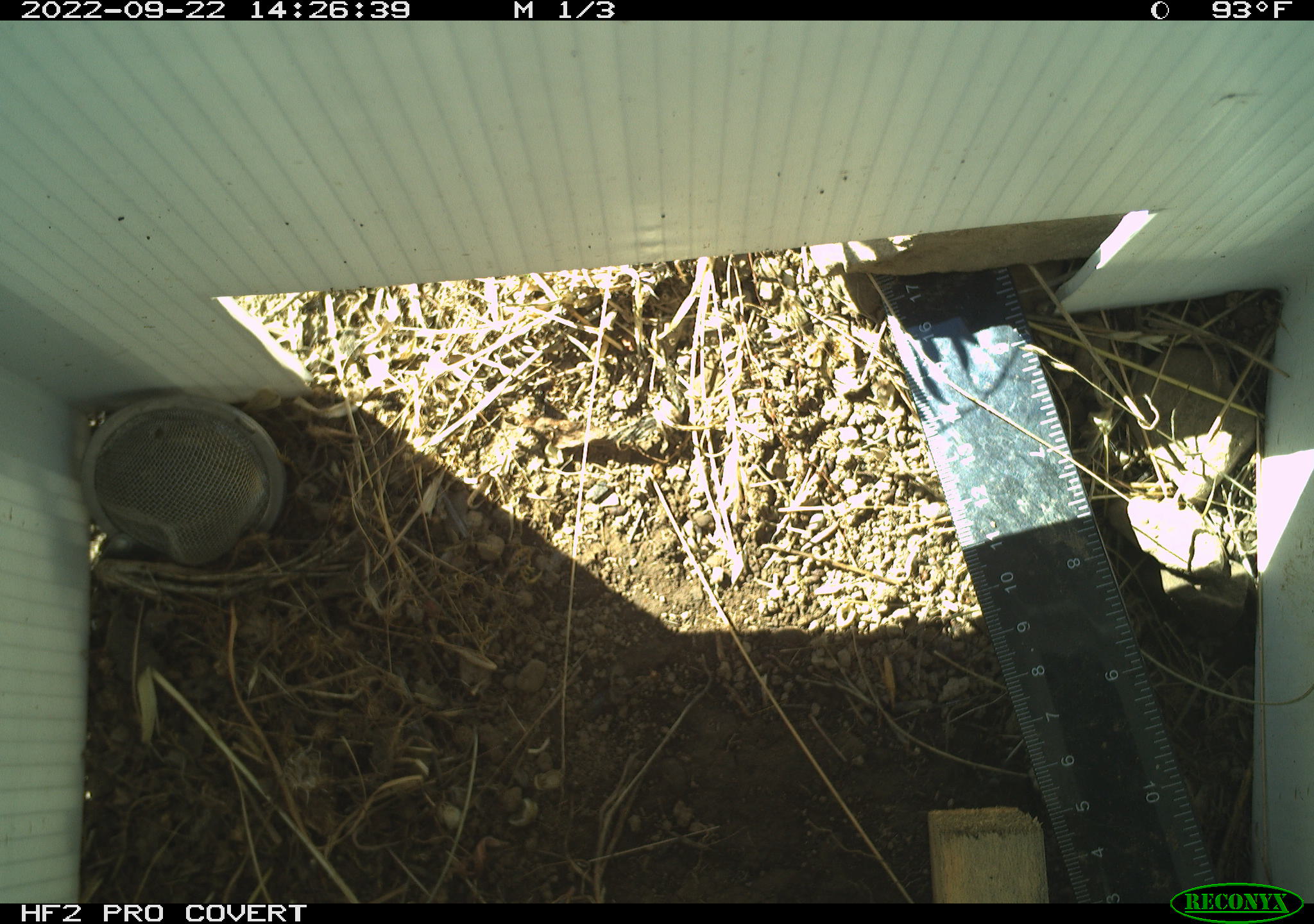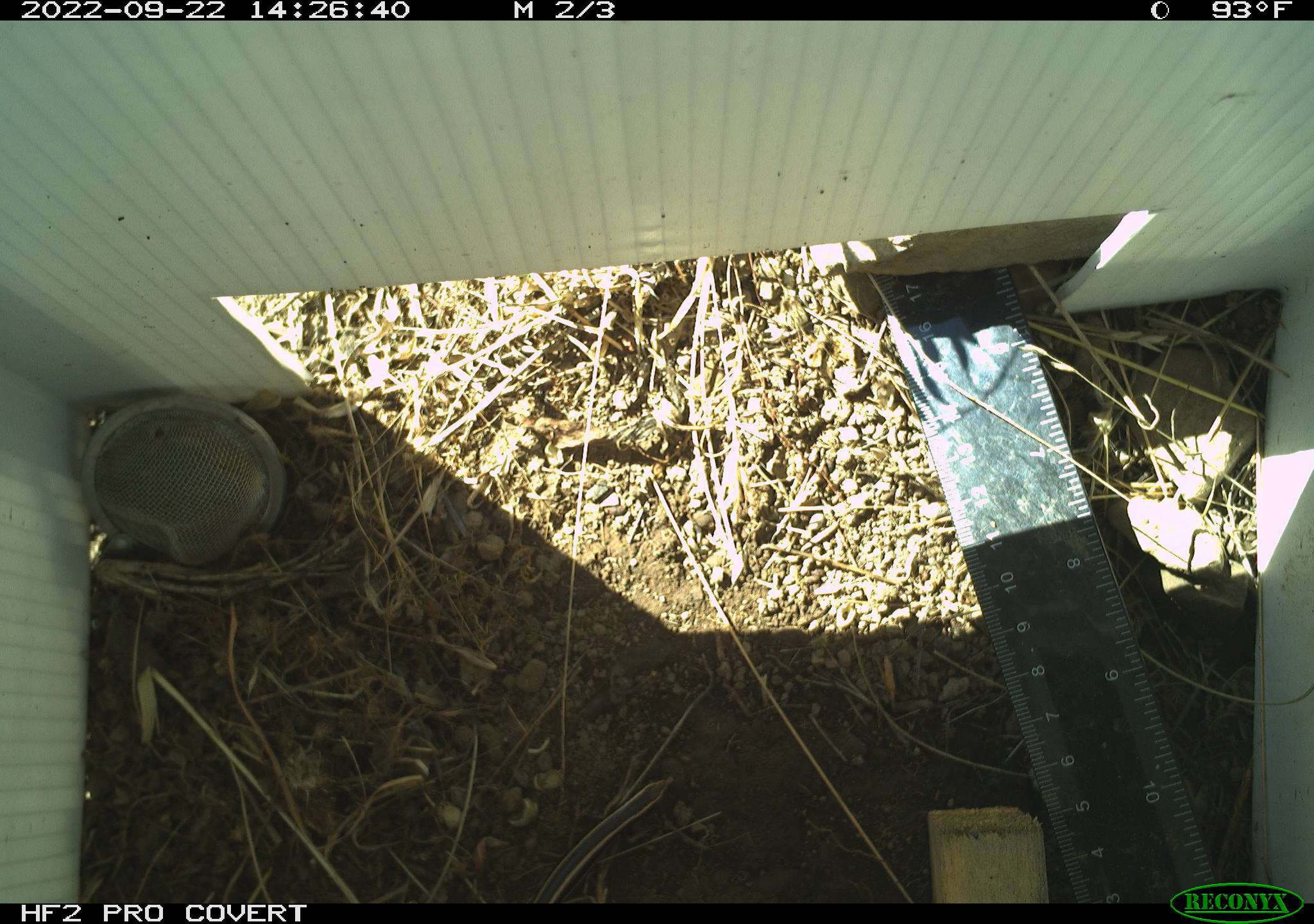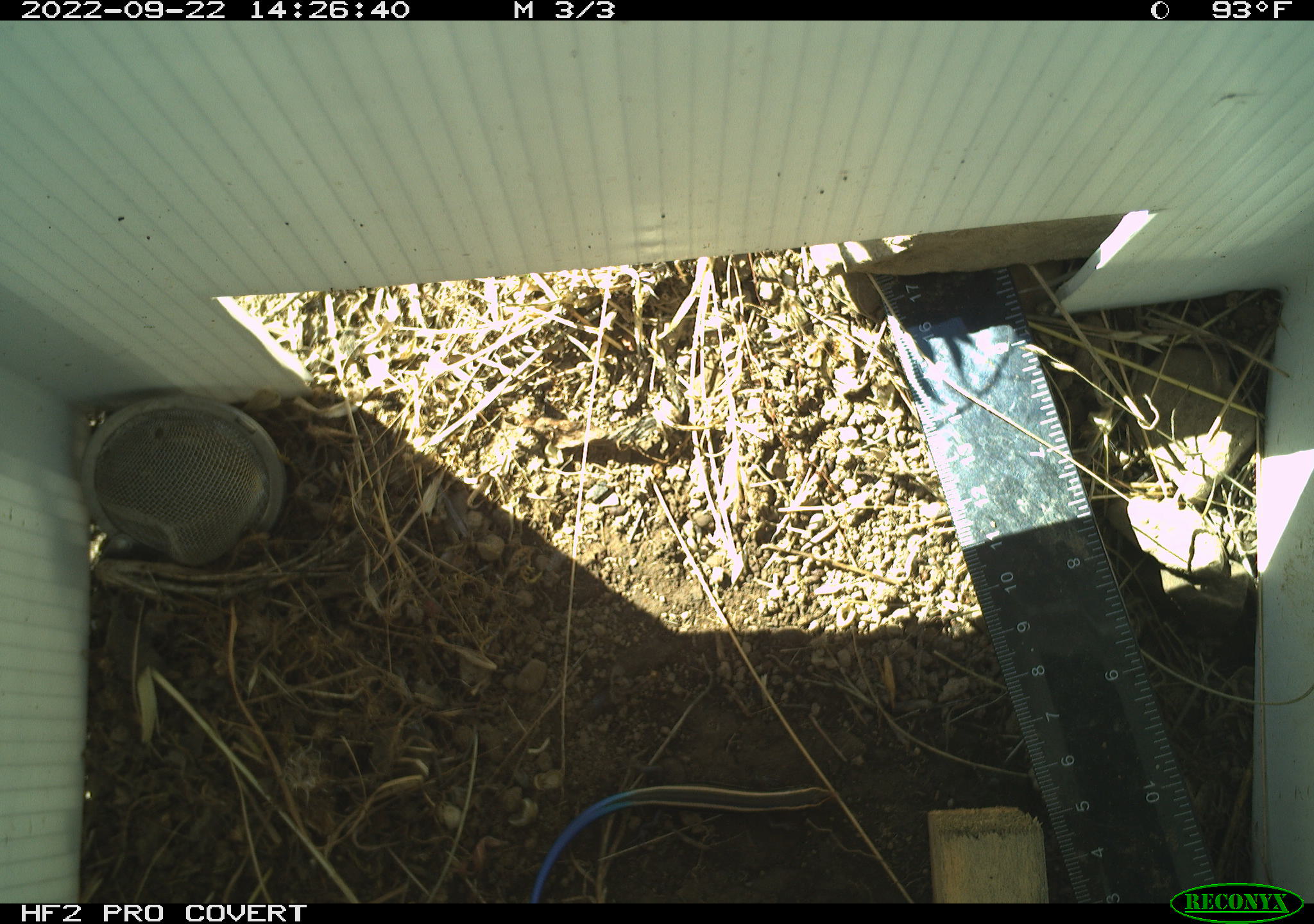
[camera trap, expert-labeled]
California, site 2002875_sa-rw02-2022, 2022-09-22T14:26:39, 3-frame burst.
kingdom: Animalia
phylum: Chordata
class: Reptilia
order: Squamata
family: Scincidae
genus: Plestiodon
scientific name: Plestiodon skiltonianus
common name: western skink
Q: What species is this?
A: Western skink (Plestiodon skiltonianus).